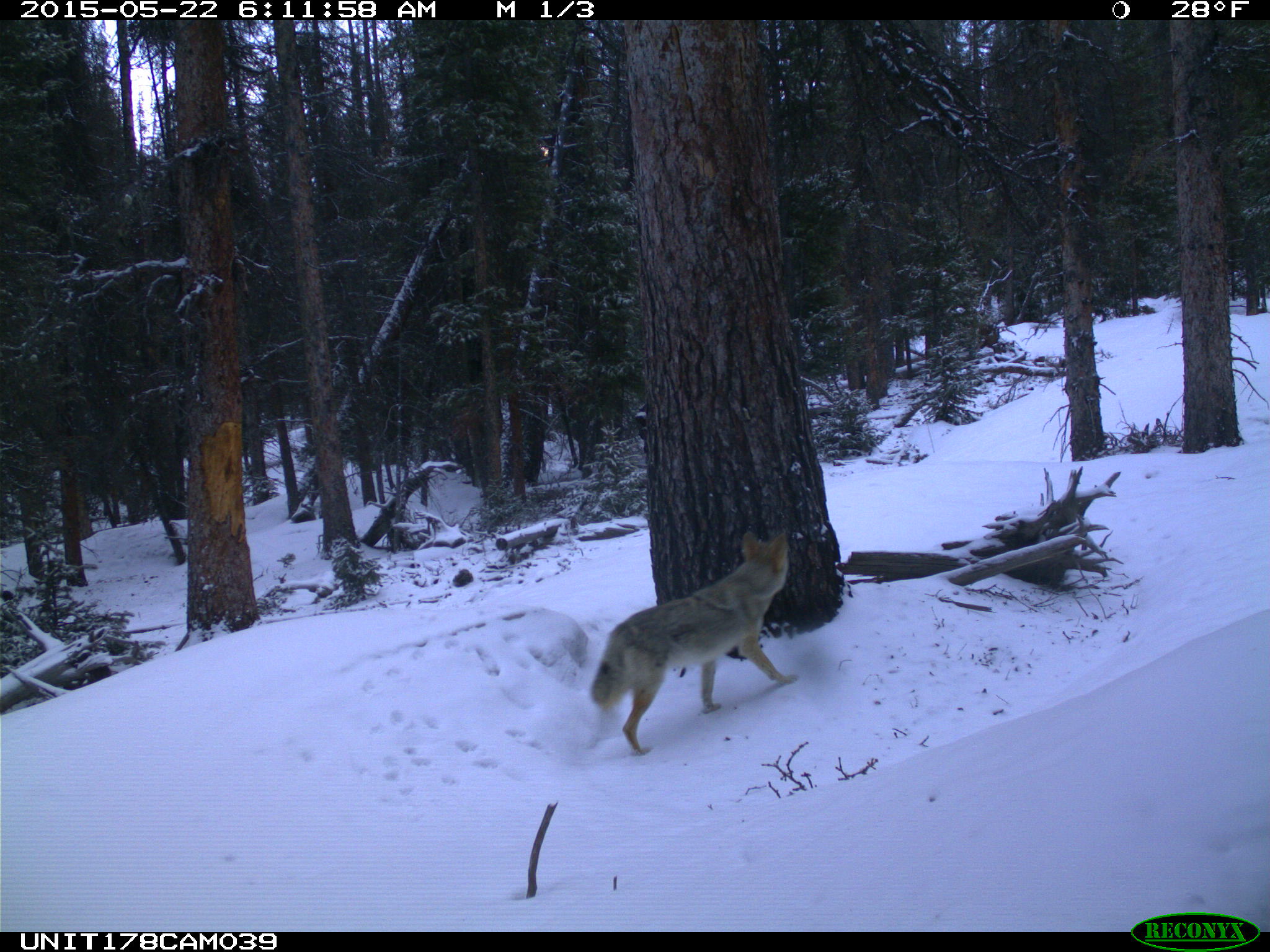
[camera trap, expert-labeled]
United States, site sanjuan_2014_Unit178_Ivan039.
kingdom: Animalia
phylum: Chordata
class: Mammalia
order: Carnivora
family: Canidae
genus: Canis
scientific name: Canis latrans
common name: coyote